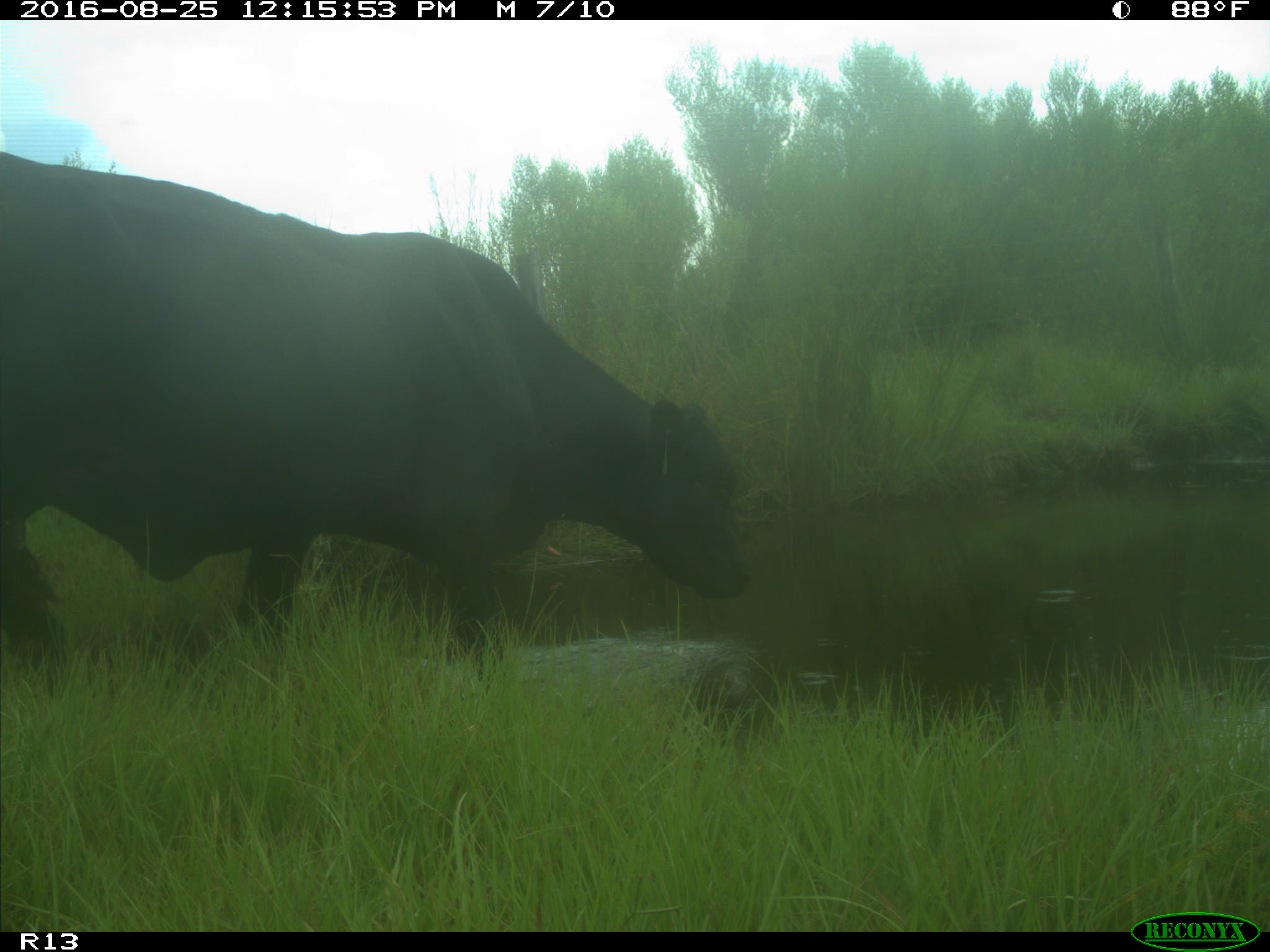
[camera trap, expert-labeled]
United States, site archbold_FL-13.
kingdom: Animalia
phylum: Chordata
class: Mammalia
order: Artiodactyla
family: Bovidae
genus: Bos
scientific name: Bos taurus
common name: domestic cow